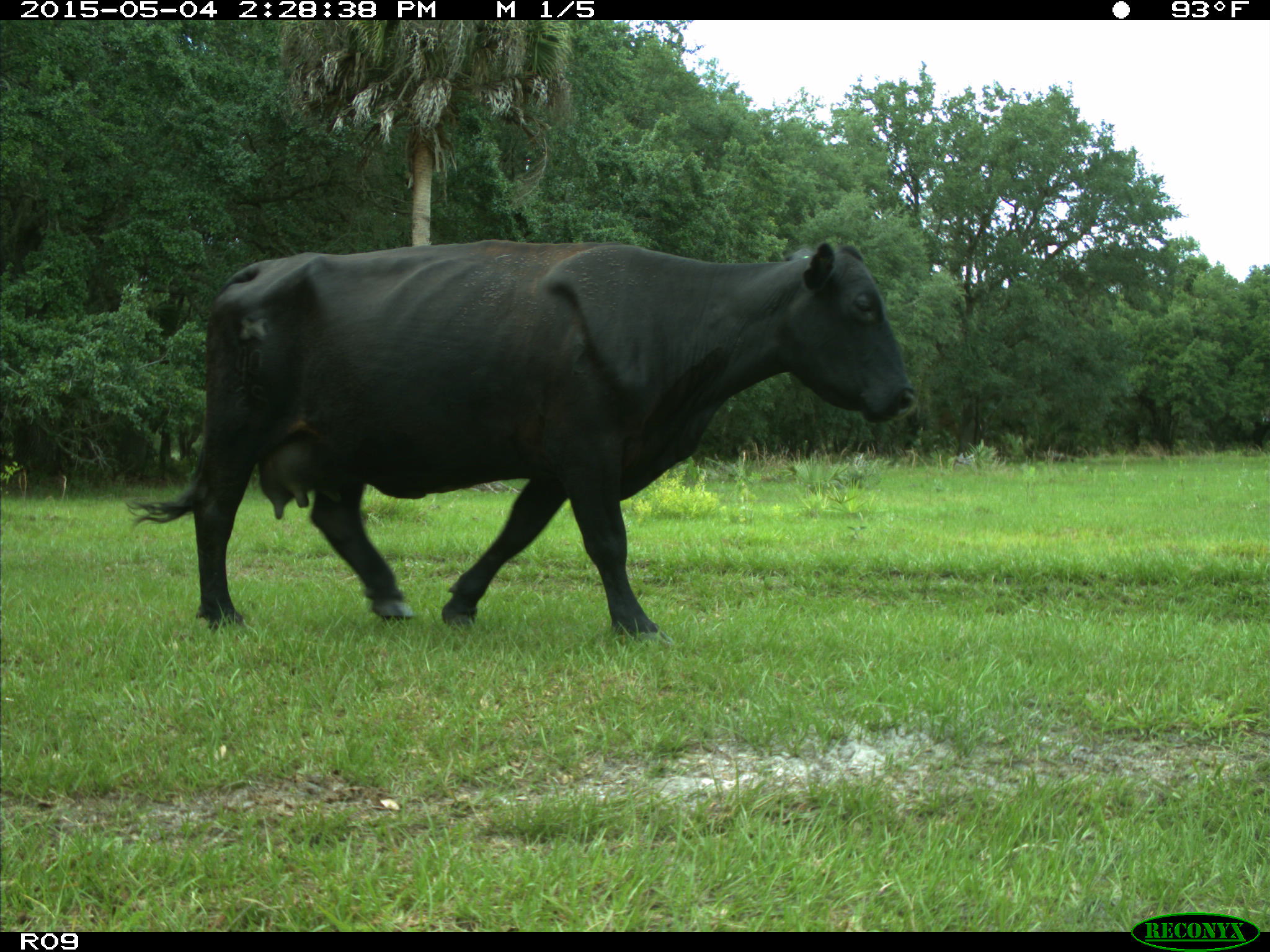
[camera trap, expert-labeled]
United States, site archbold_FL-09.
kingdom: Animalia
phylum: Chordata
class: Mammalia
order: Artiodactyla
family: Bovidae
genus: Bos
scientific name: Bos taurus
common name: domestic cow